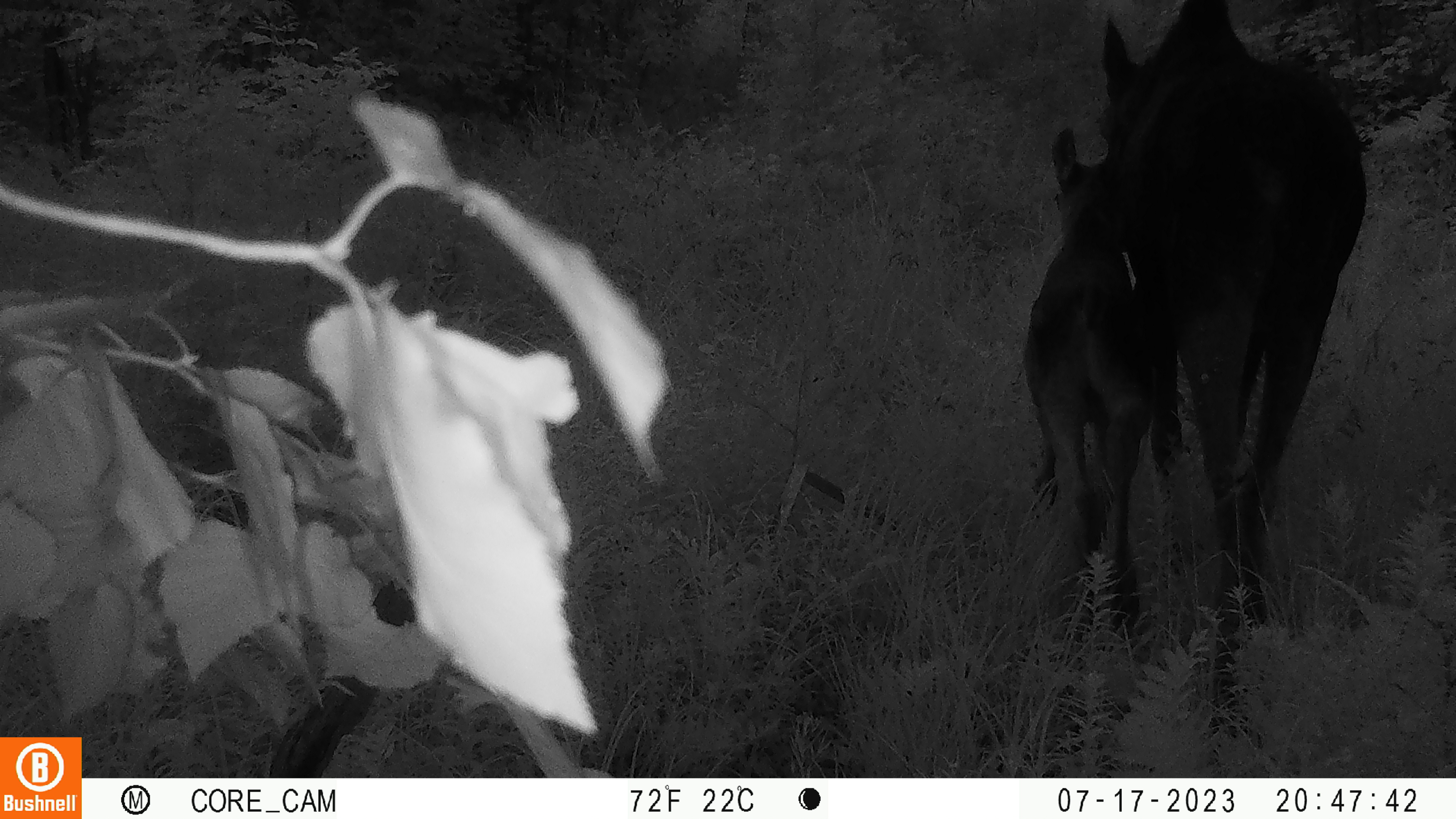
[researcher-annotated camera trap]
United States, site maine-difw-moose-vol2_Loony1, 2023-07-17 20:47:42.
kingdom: Animalia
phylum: Chordata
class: Mammalia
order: Artiodactyla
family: Cervidae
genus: Alces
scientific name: Alces alces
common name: moose